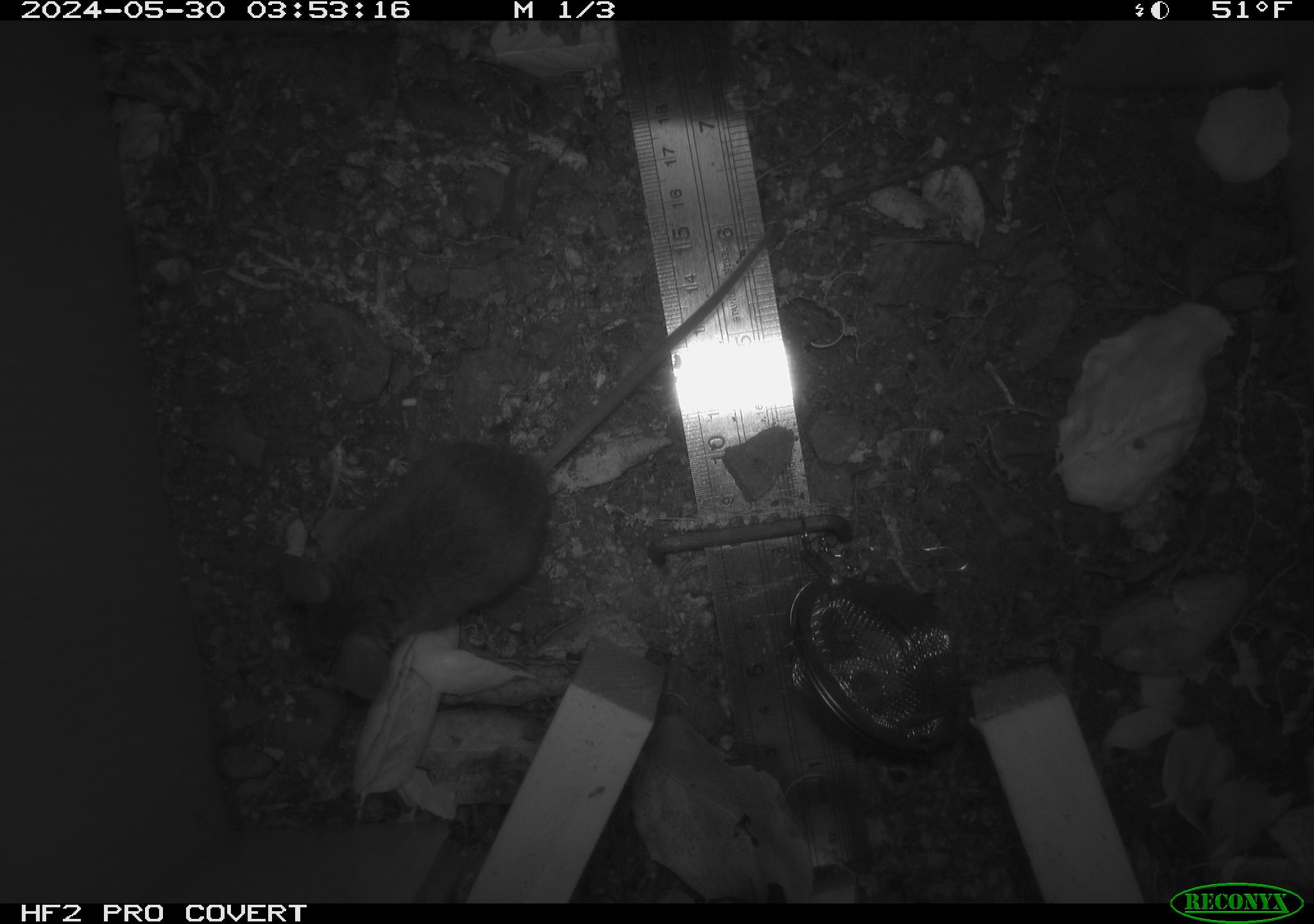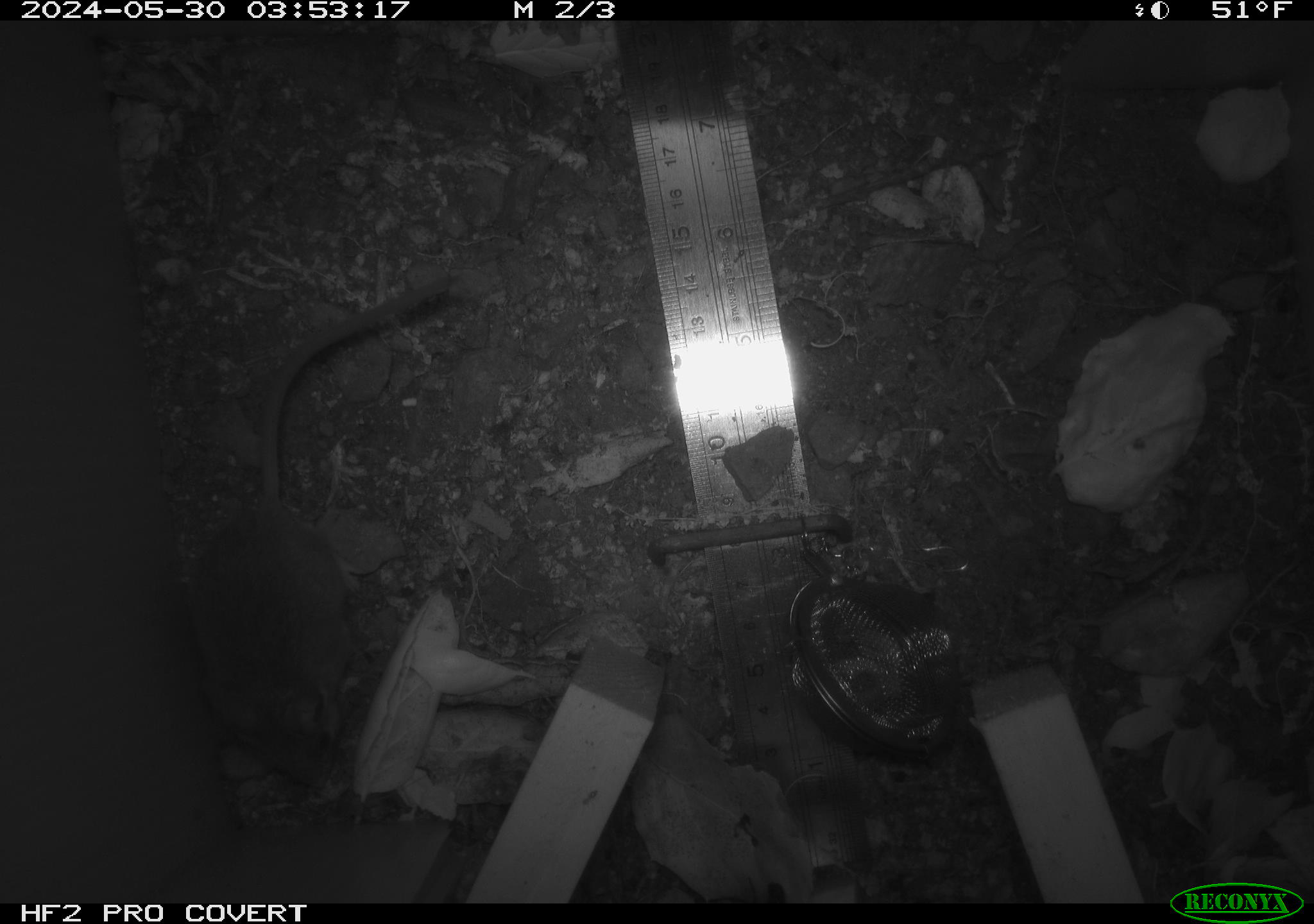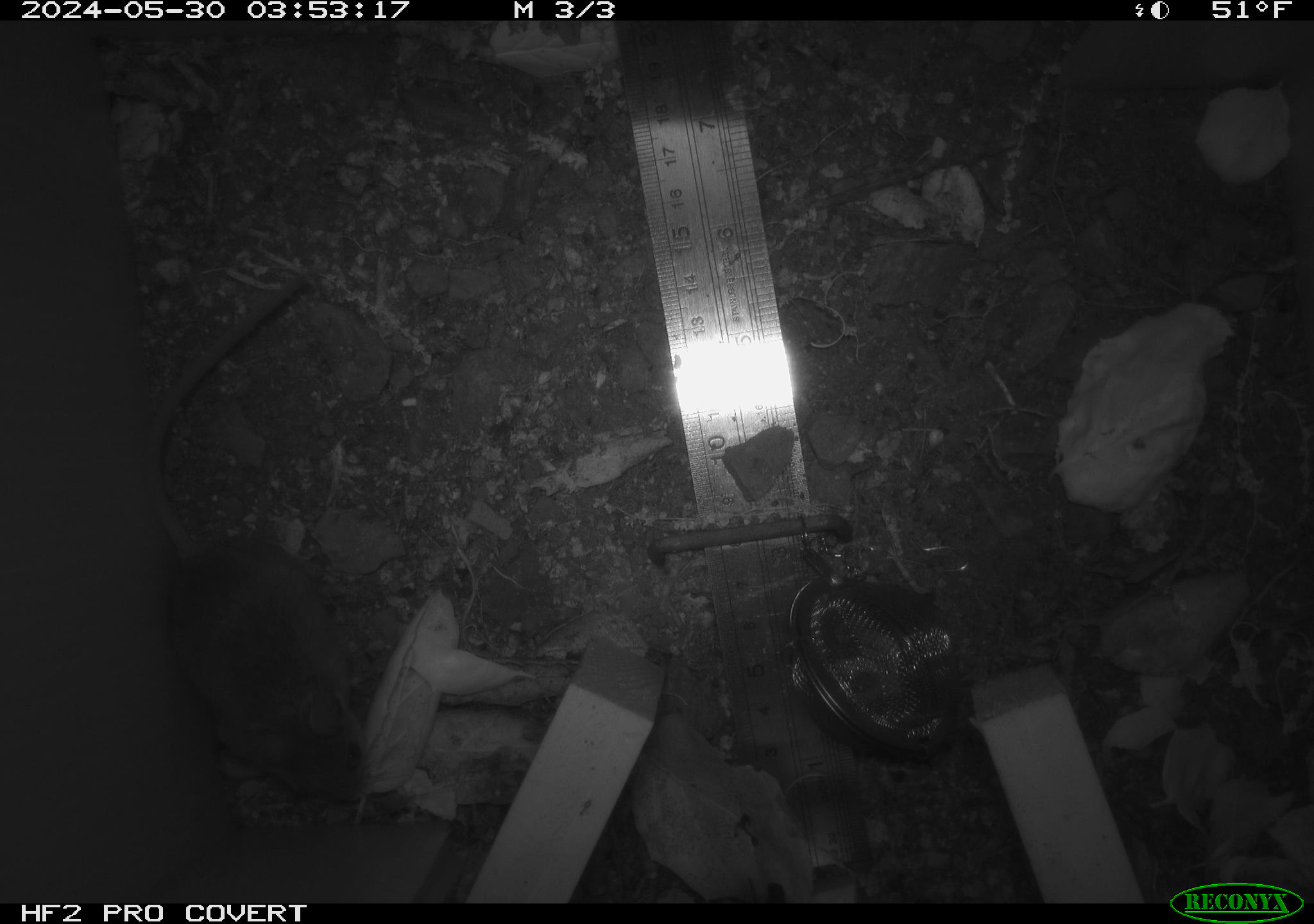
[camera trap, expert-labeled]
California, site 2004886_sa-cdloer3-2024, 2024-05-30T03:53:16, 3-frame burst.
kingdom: Animalia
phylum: Chordata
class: Mammalia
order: Rodentia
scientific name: Rodentia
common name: rodent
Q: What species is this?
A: Rodent (Rodentia).